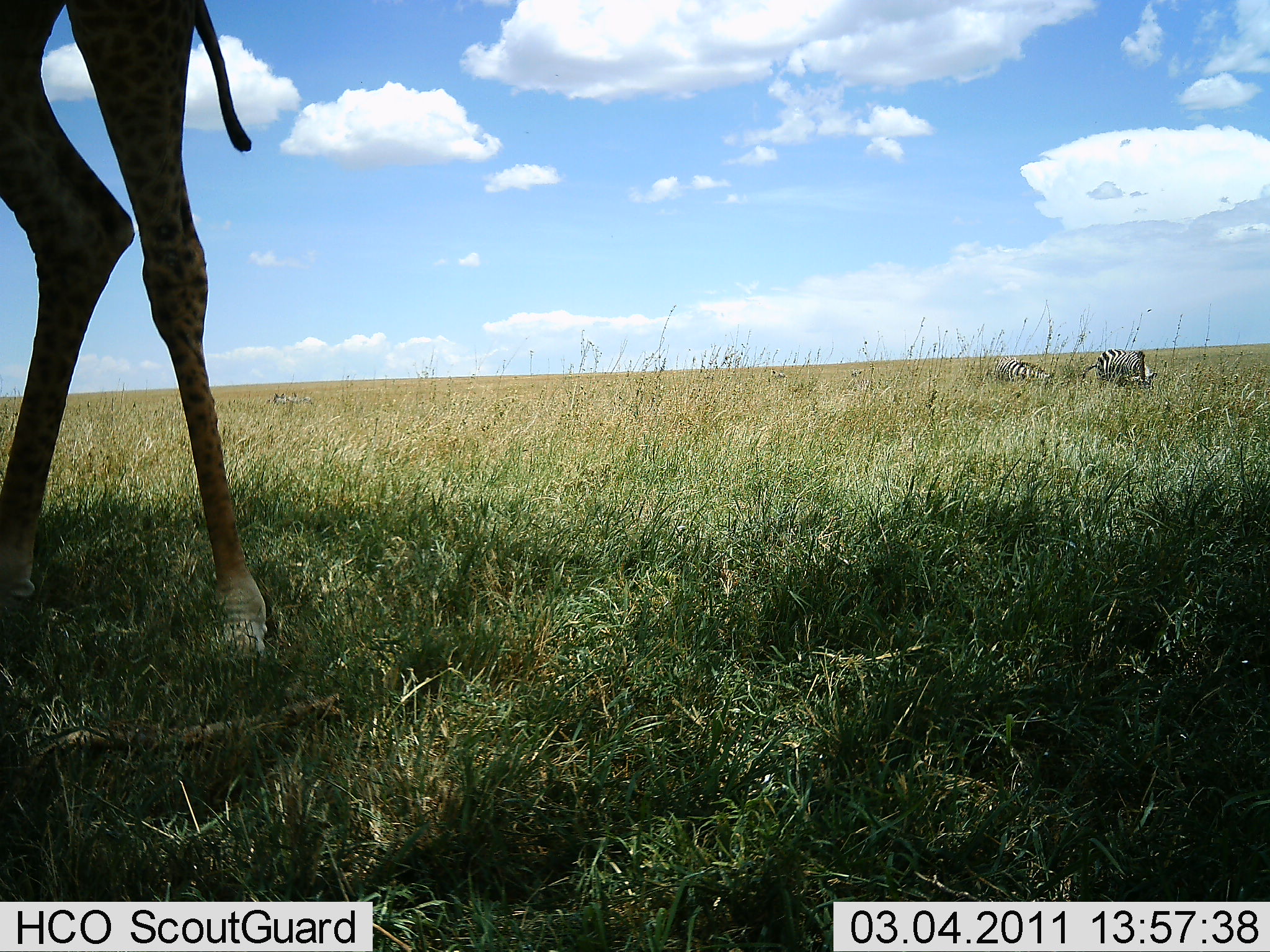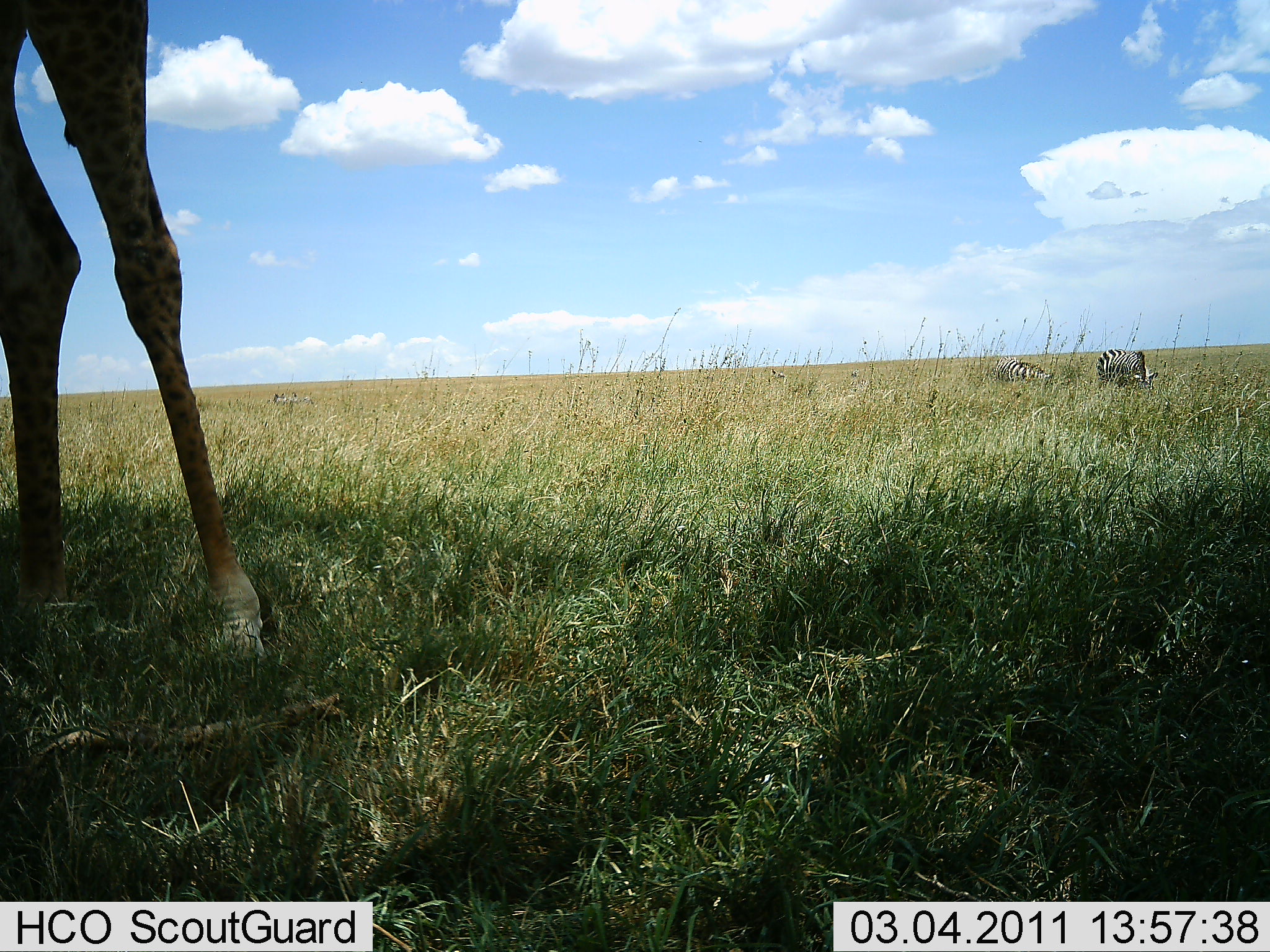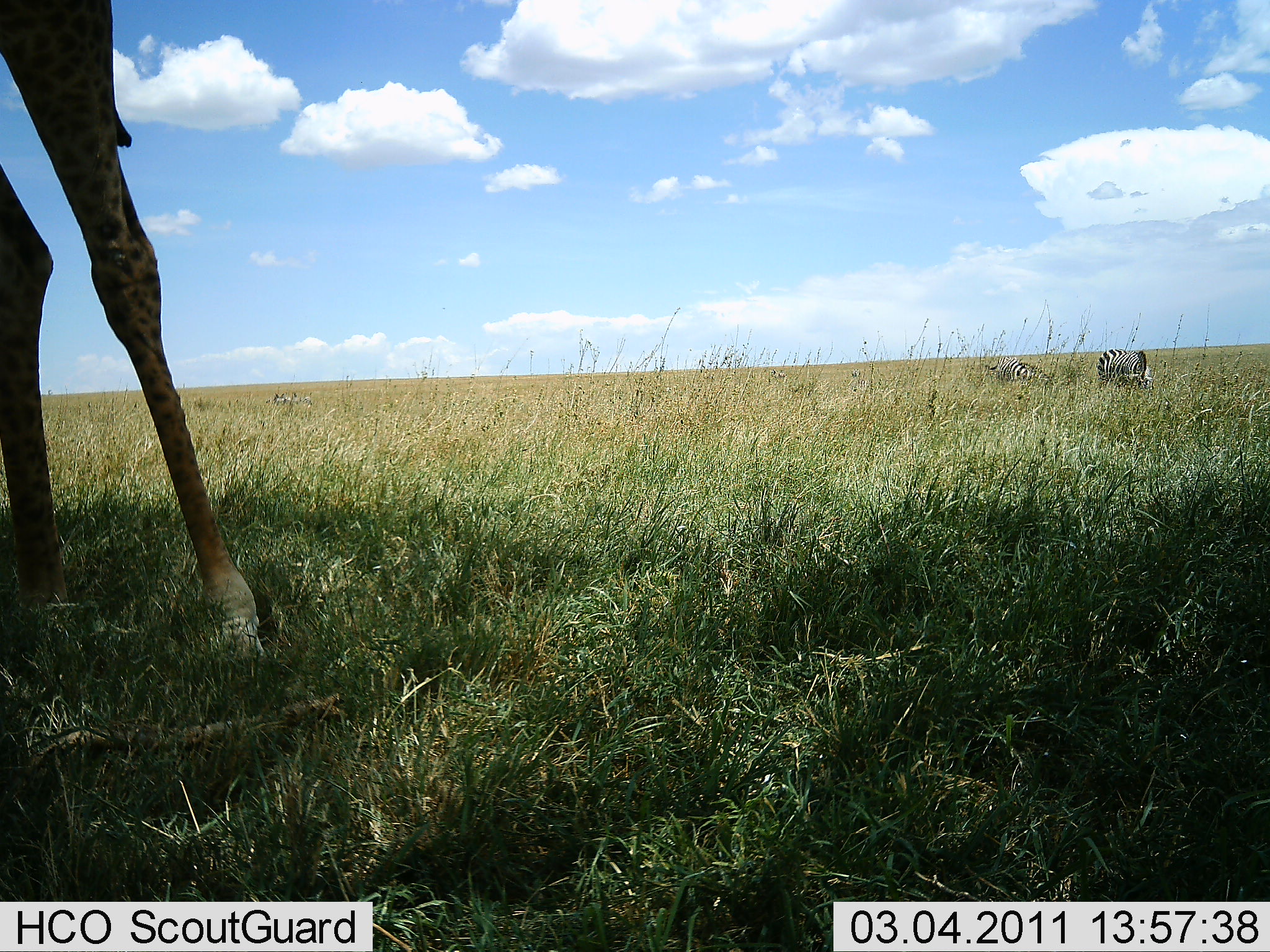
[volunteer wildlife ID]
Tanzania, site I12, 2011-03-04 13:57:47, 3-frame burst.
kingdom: Animalia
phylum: Chordata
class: Mammalia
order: Artiodactyla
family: Giraffidae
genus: Giraffa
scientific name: Giraffa camelopardalis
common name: giraffe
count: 1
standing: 93%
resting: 0%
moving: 7%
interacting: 0%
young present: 0%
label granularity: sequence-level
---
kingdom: Animalia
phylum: Chordata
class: Mammalia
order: Perissodactyla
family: Equidae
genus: Equus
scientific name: Equus quagga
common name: plains zebra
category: zebra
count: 2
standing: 33%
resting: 8%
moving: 0%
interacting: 0%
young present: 0%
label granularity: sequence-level